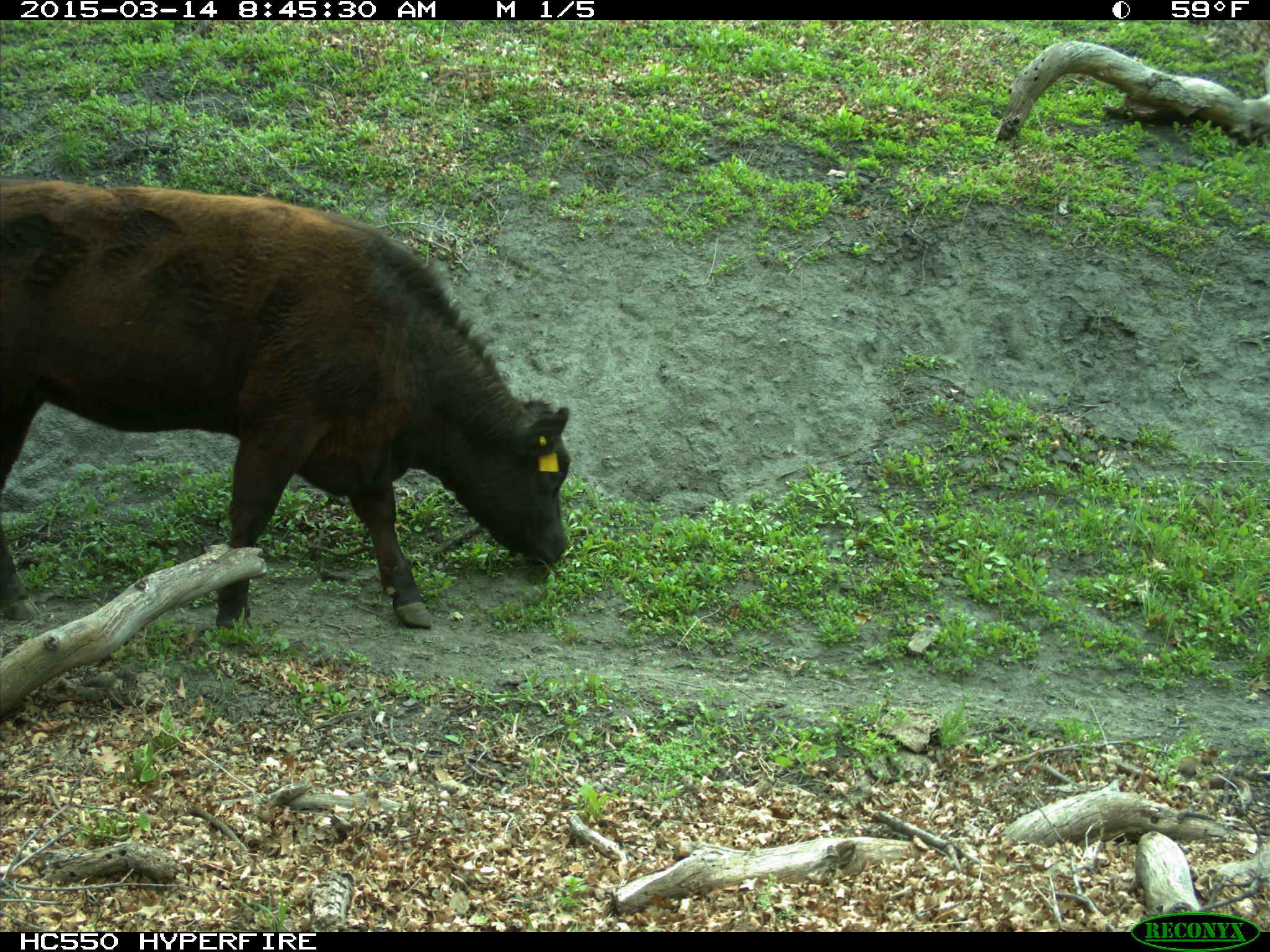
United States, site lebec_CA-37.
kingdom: Animalia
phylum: Chordata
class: Mammalia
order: Artiodactyla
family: Bovidae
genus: Bos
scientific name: Bos taurus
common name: domestic cow